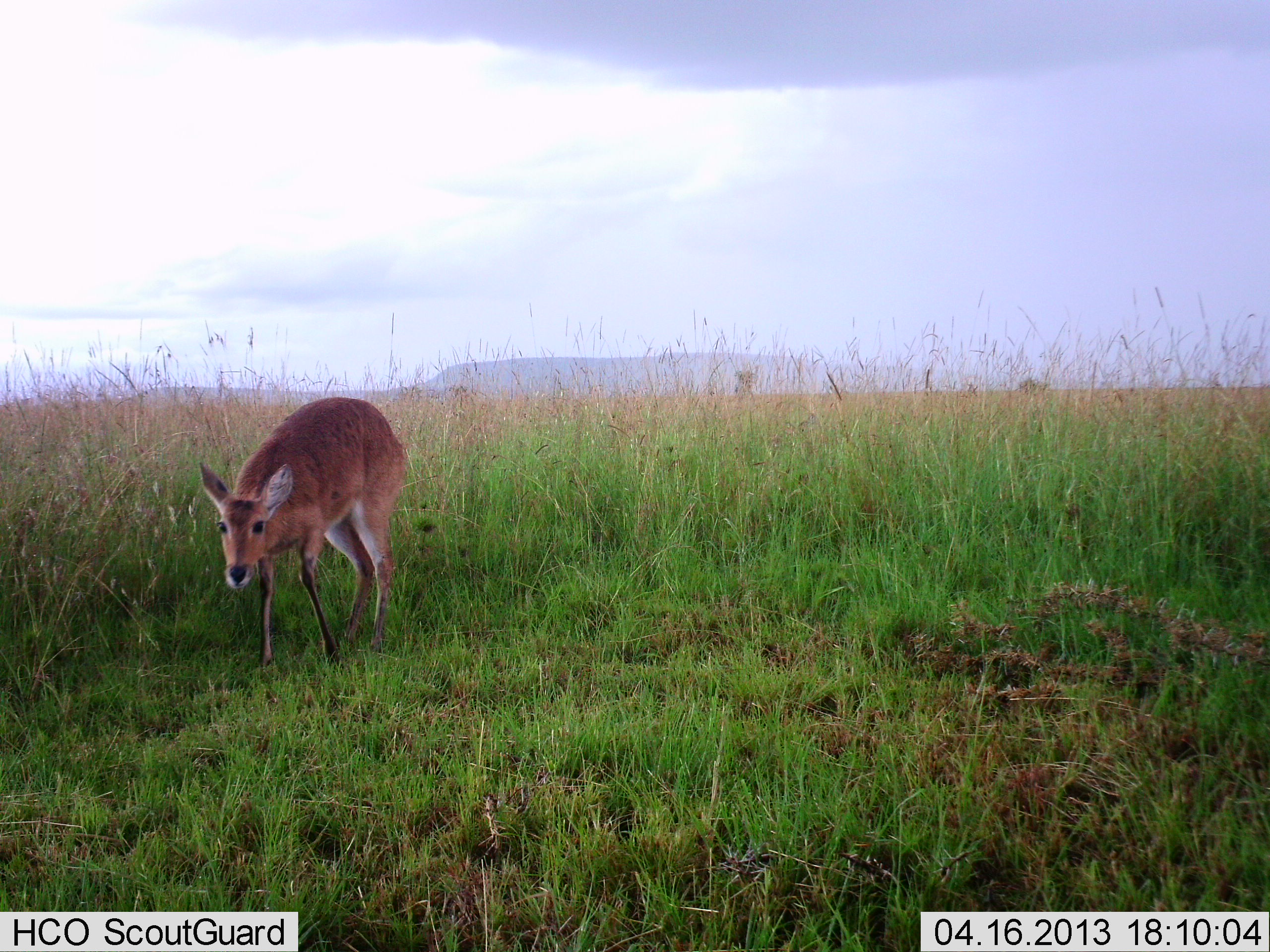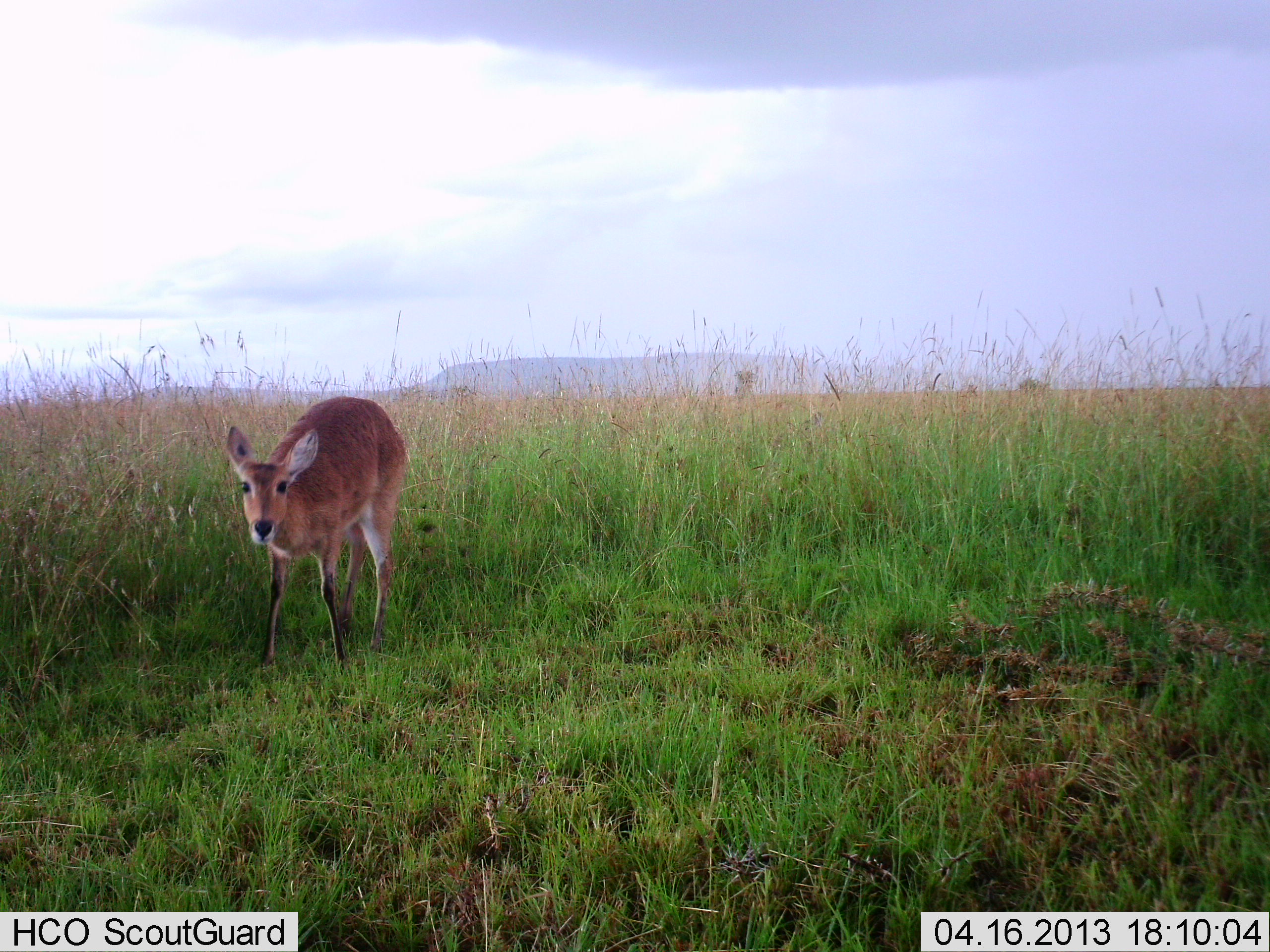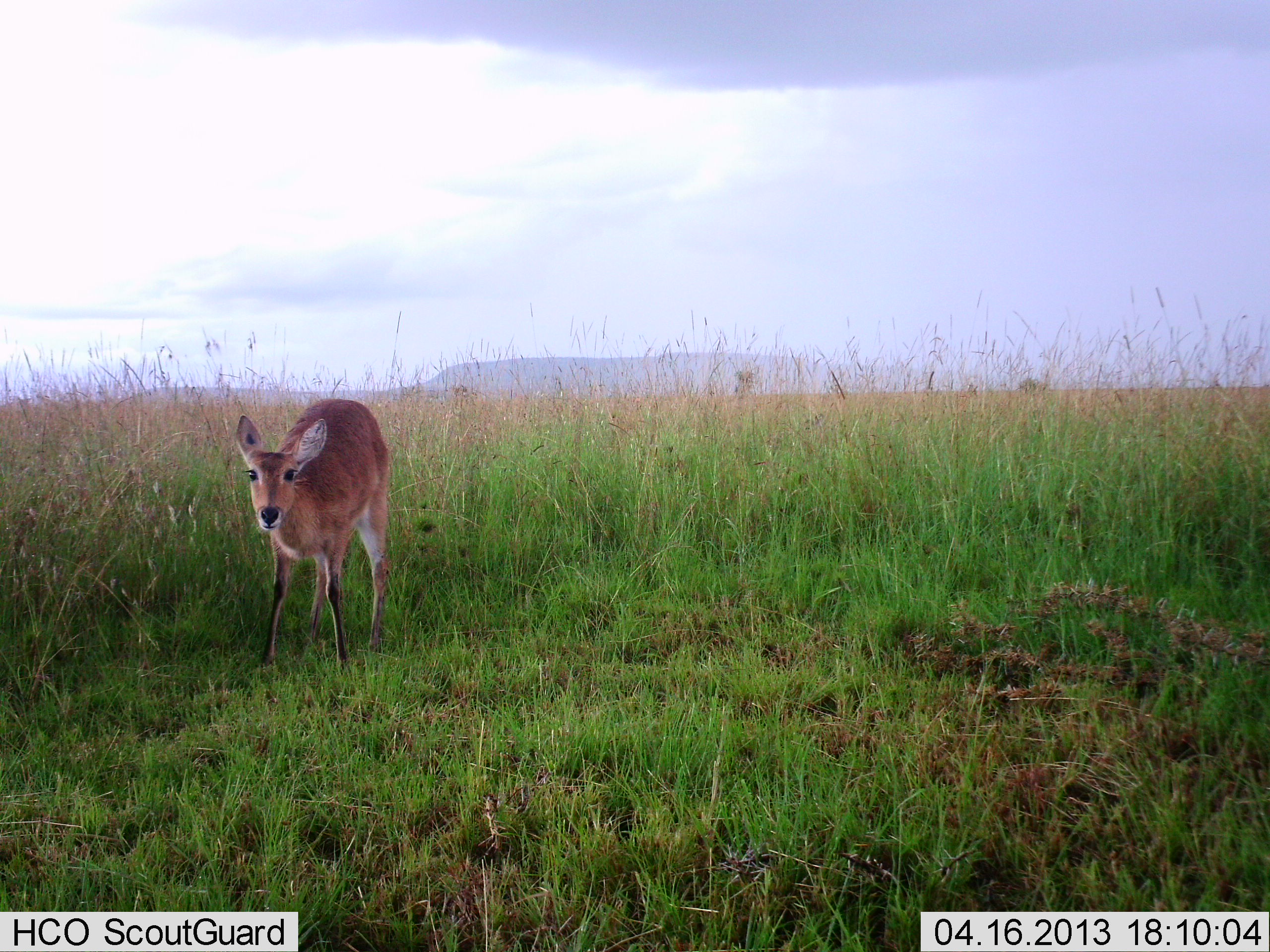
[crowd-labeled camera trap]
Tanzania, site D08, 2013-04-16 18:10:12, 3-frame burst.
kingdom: Animalia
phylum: Chordata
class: Mammalia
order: Artiodactyla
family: Bovidae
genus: Redunca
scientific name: Redunca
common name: reedbuck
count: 1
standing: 76%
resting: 5%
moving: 14%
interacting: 5%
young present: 0%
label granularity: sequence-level